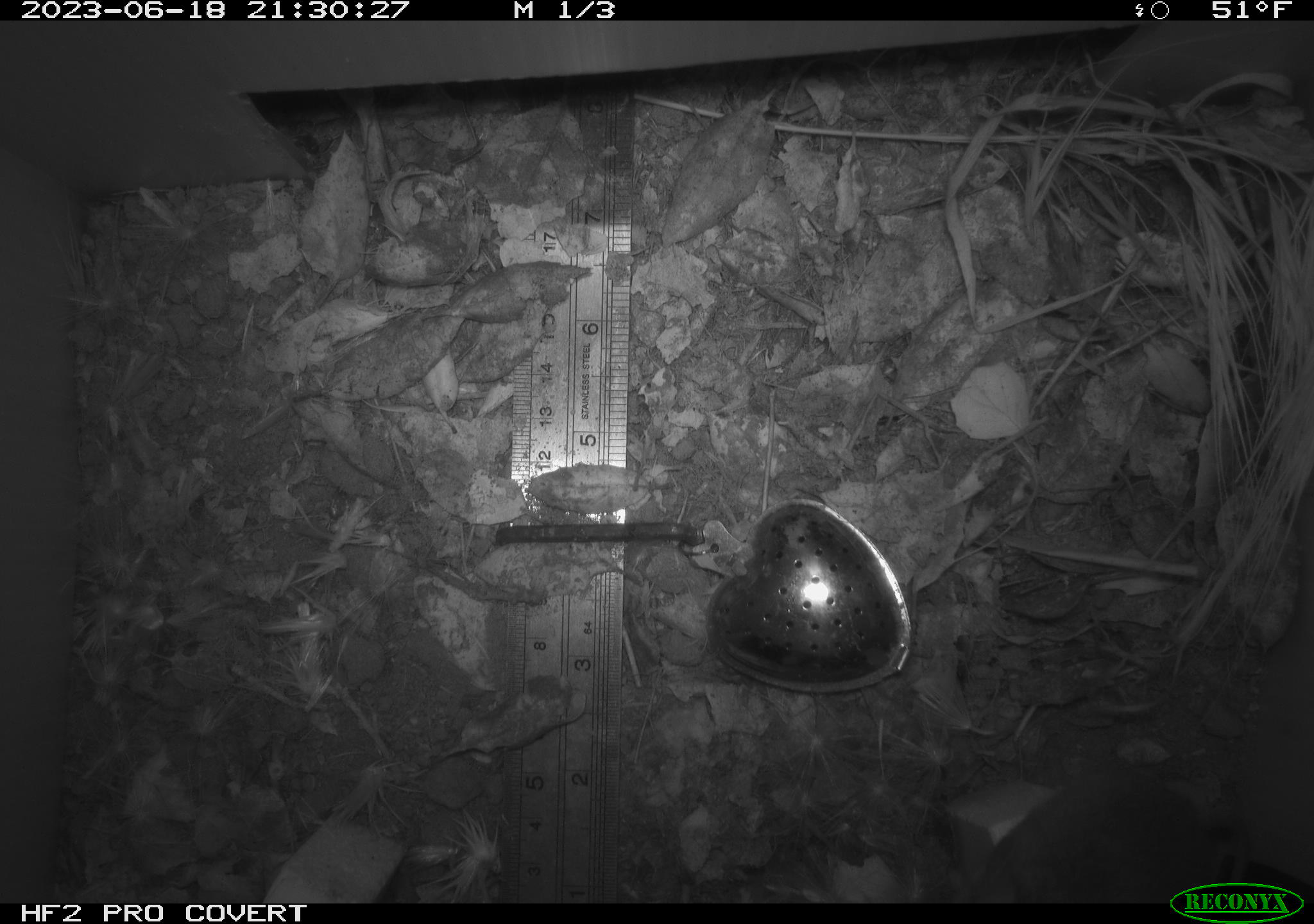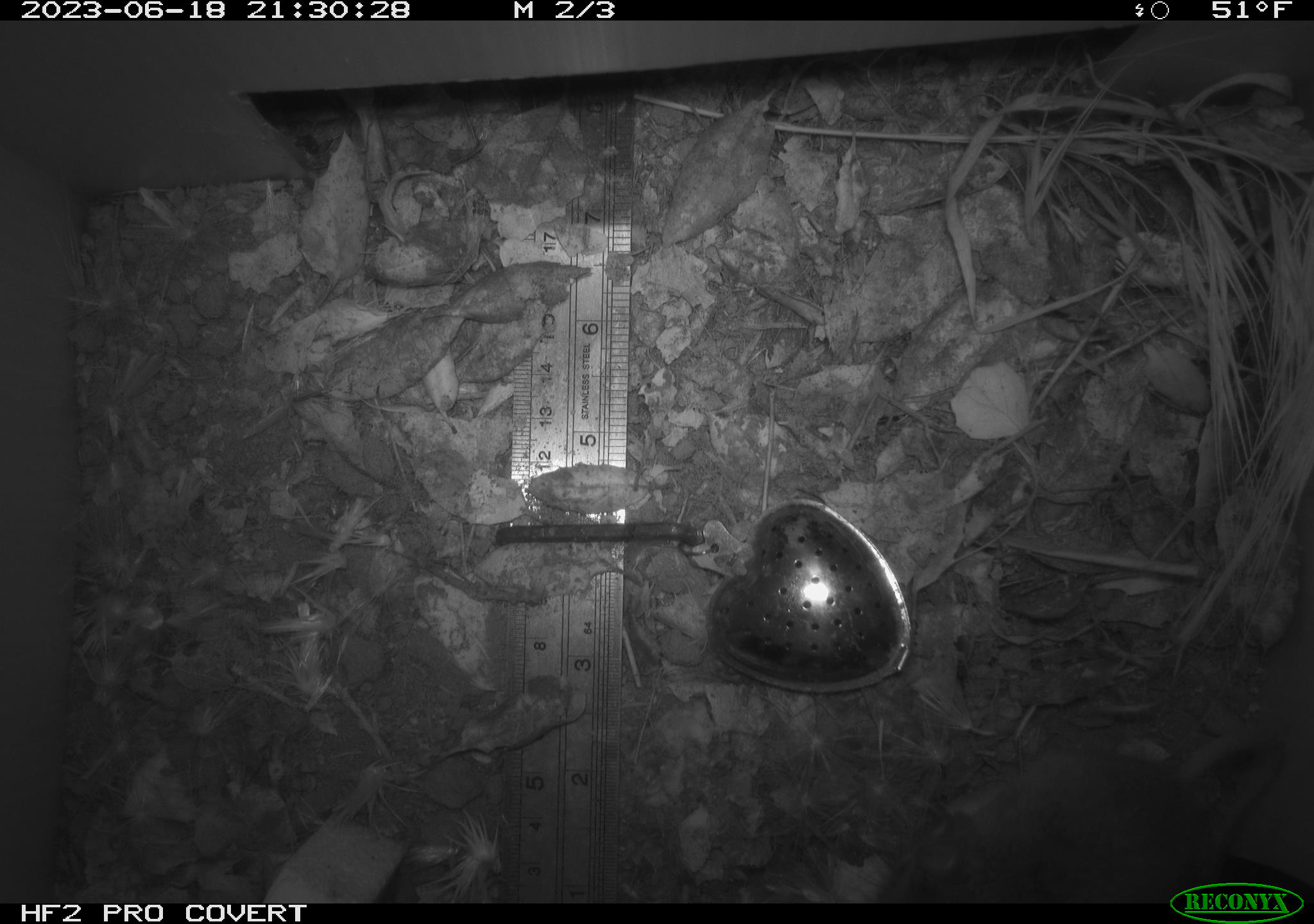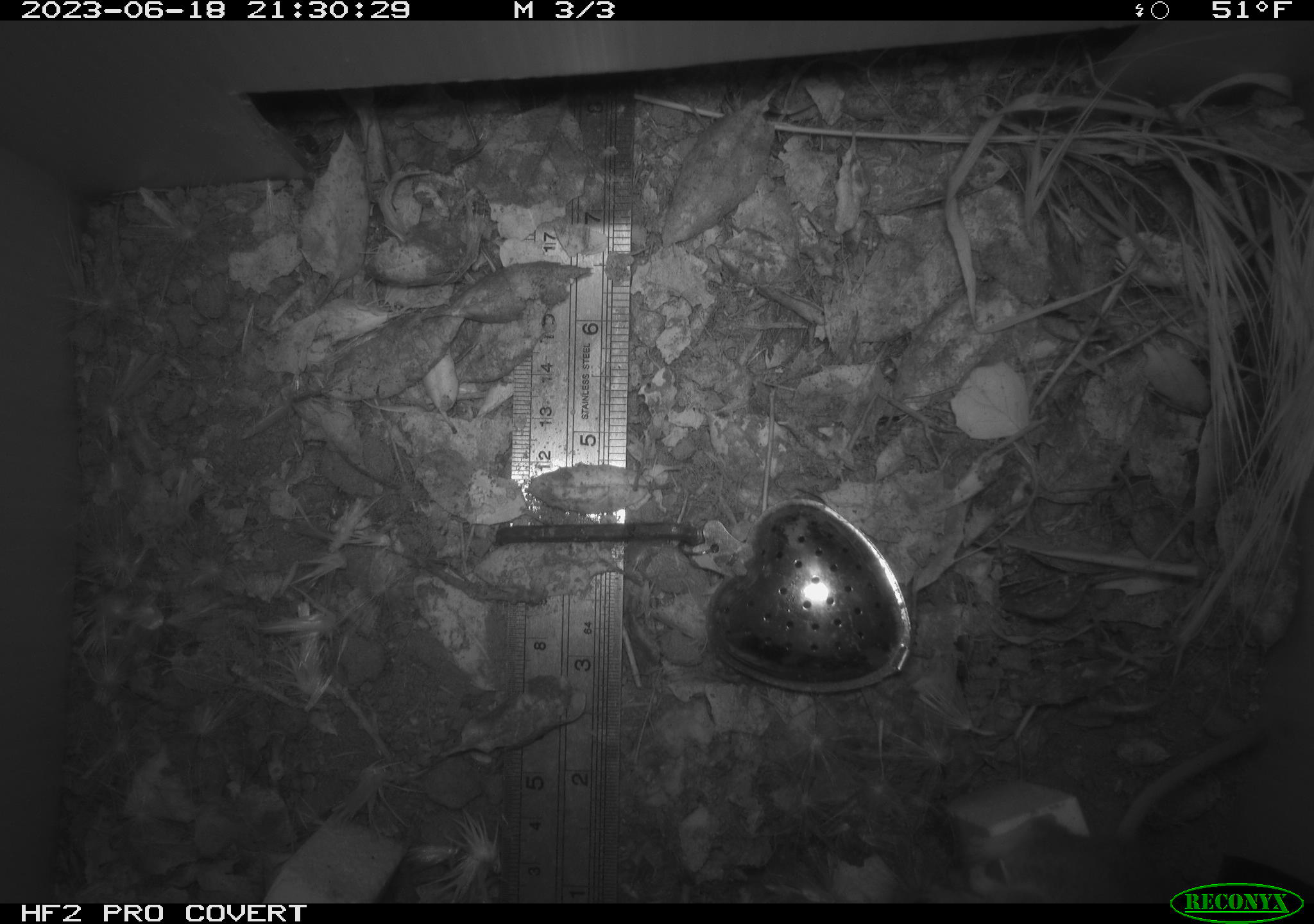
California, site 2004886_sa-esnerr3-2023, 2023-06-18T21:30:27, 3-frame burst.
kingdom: Animalia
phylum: Chordata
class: Mammalia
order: Rodentia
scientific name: Rodentia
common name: mouse species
Mouse species (Rodentia).